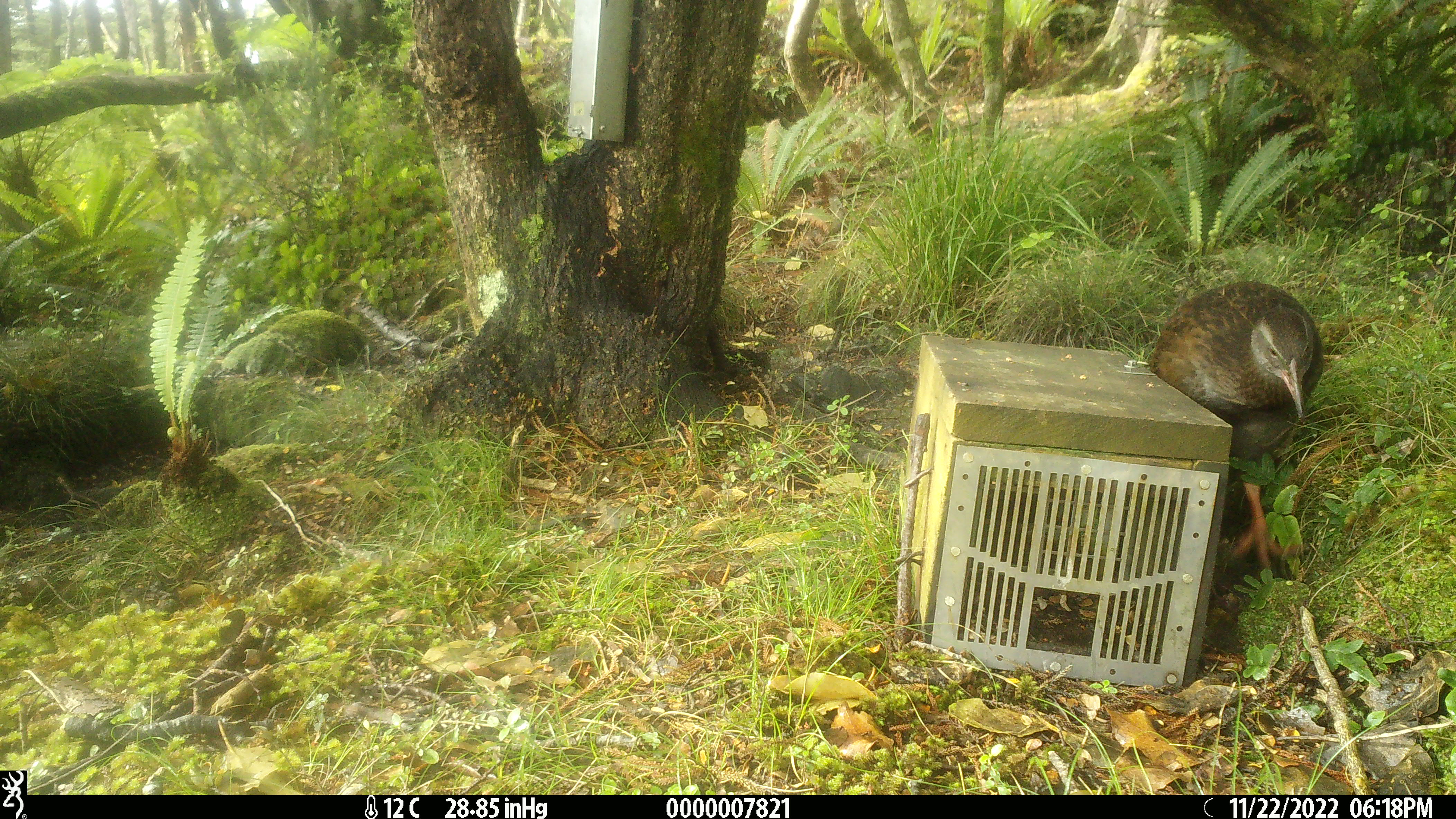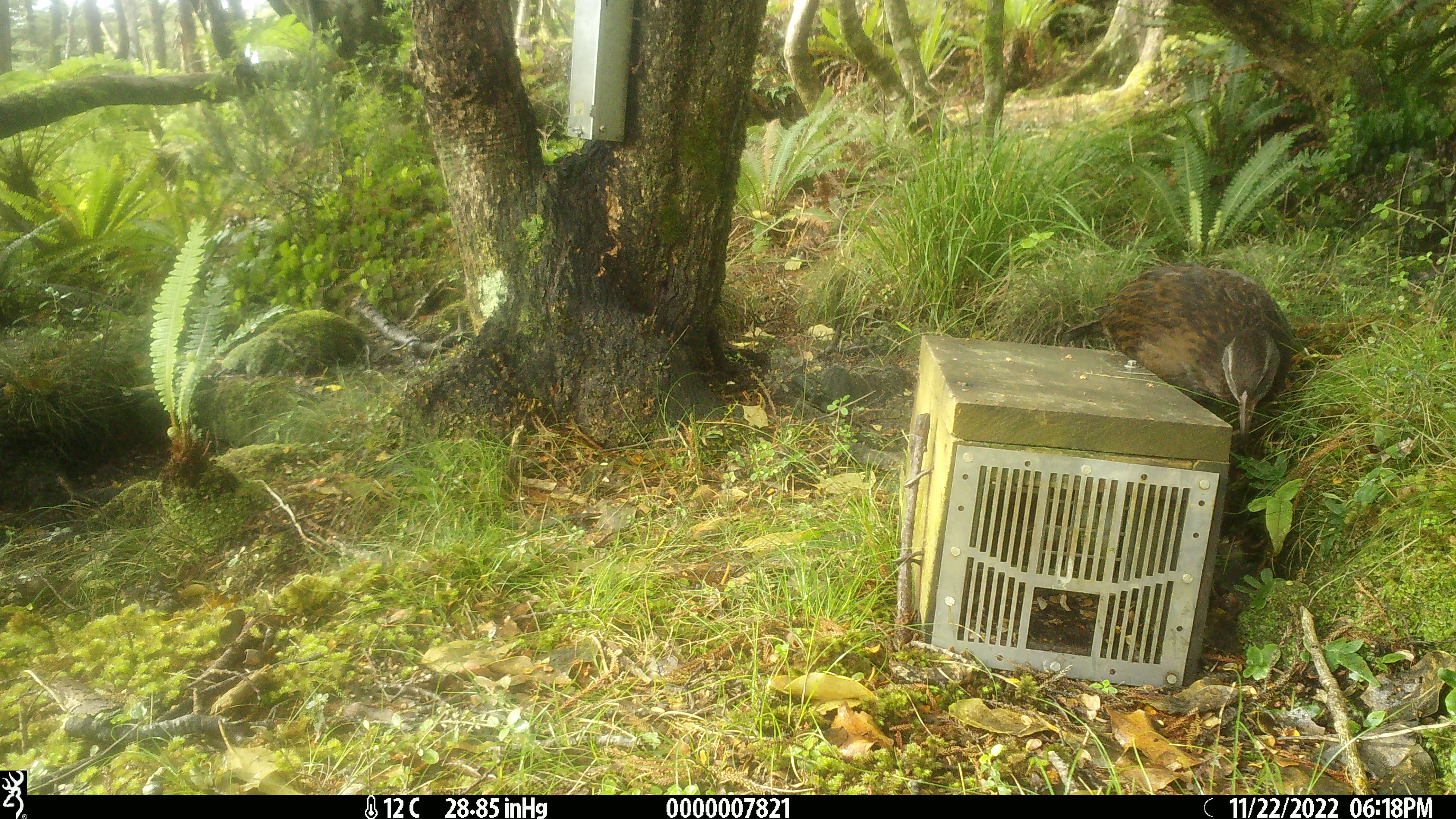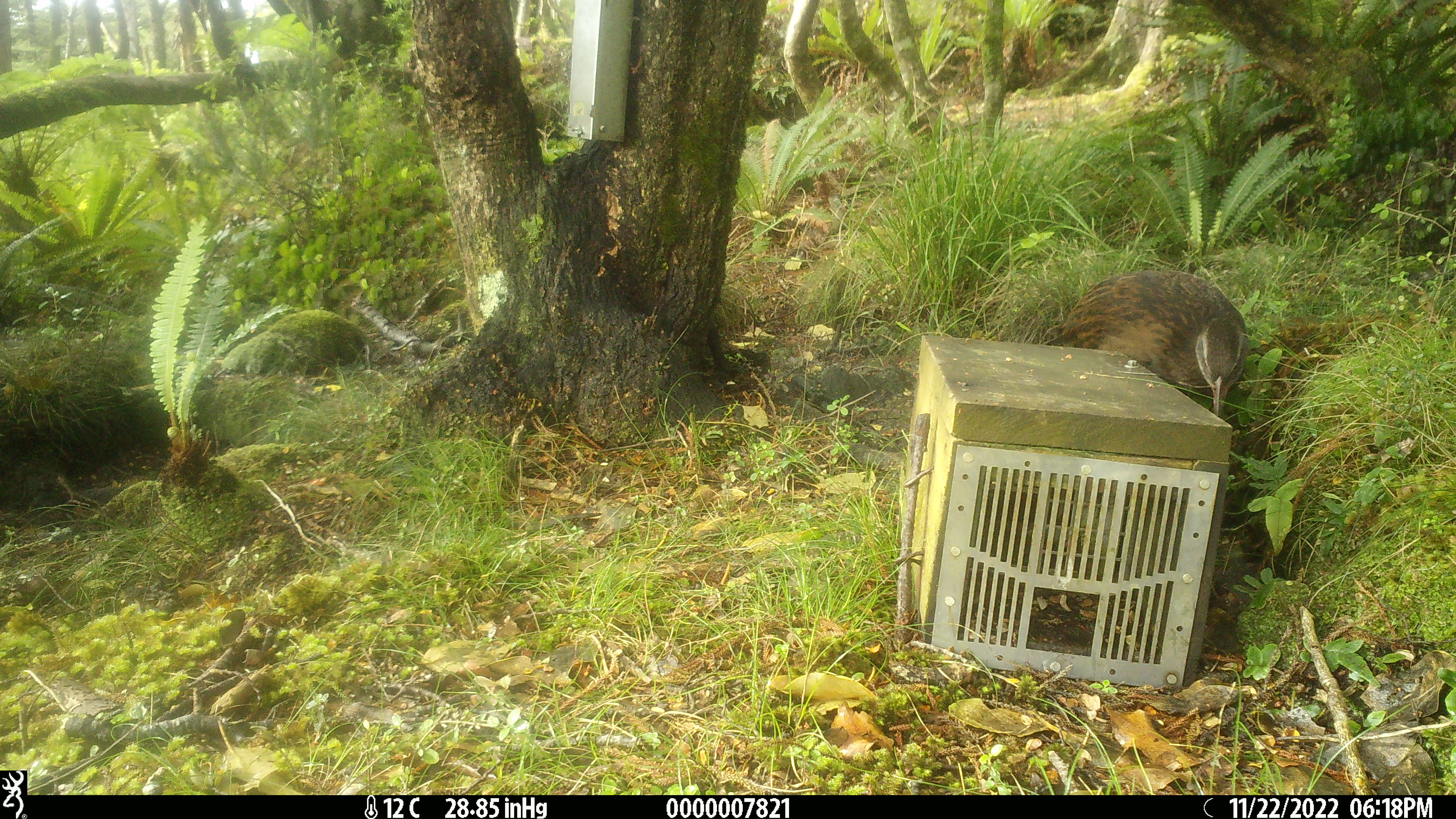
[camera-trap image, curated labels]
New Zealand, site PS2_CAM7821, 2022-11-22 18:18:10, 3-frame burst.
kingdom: Animalia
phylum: Chordata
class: Aves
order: Gruiformes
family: Rallidae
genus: Gallirallus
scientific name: Gallirallus australis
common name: weka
Weka (Gallirallus australis).